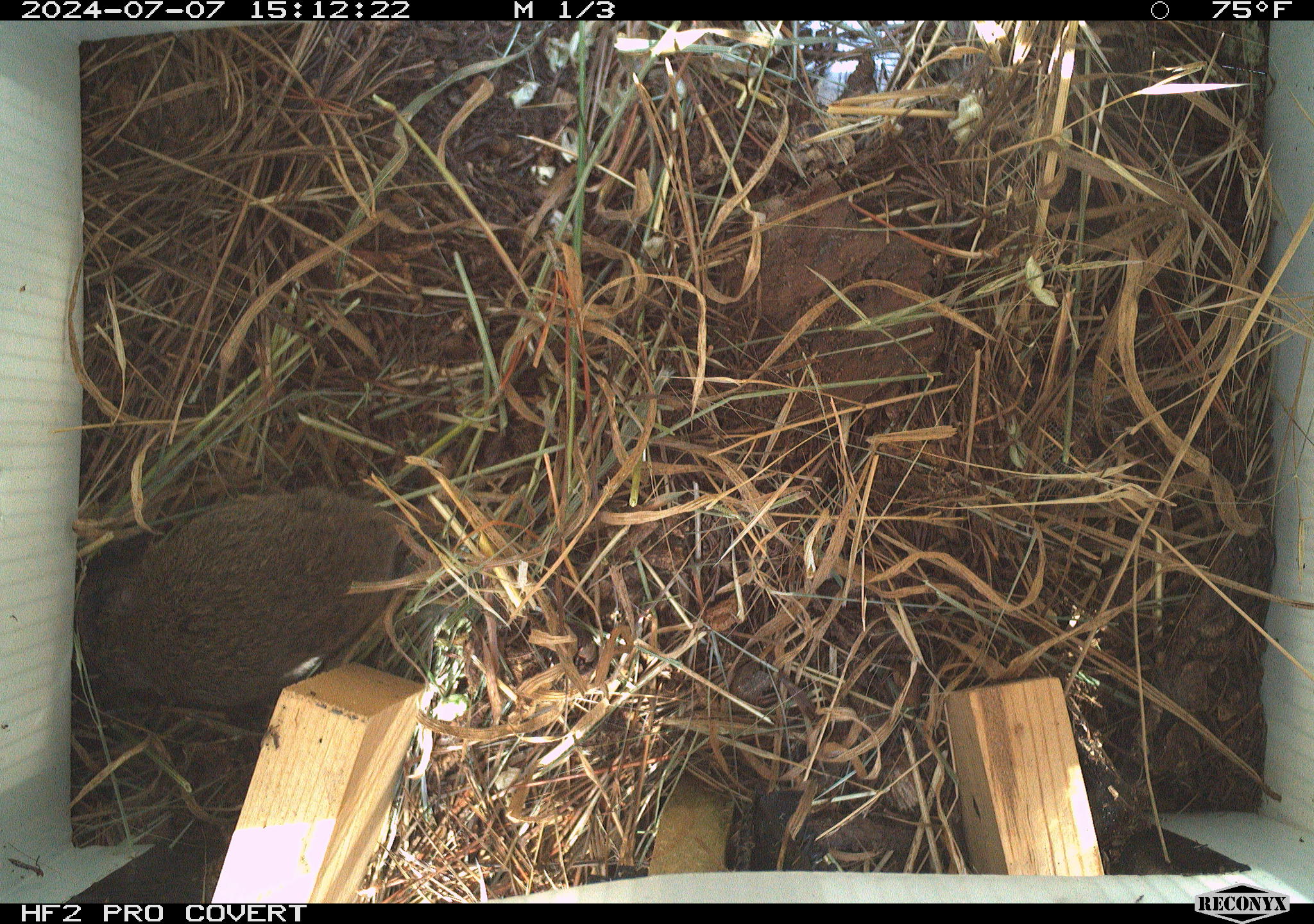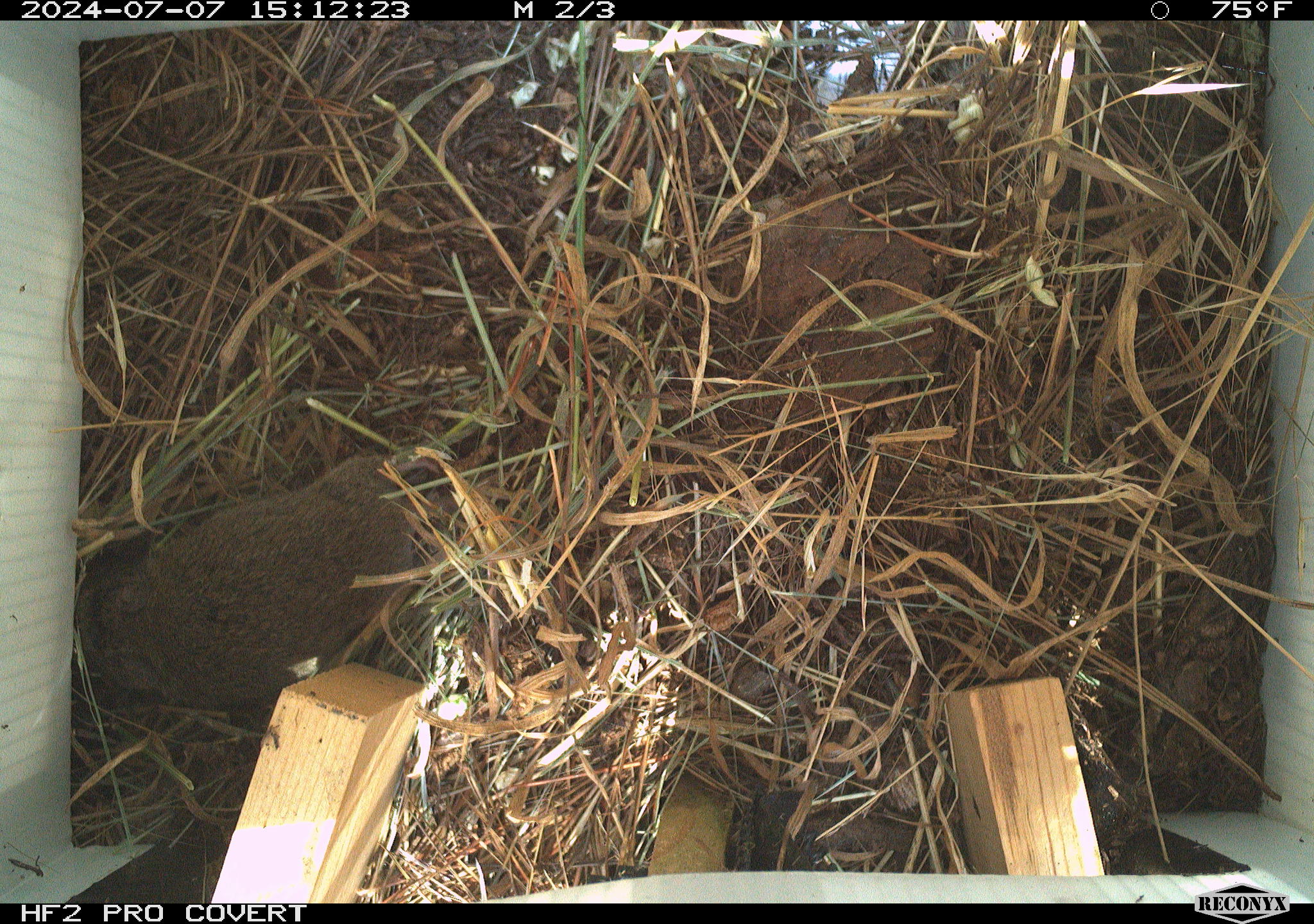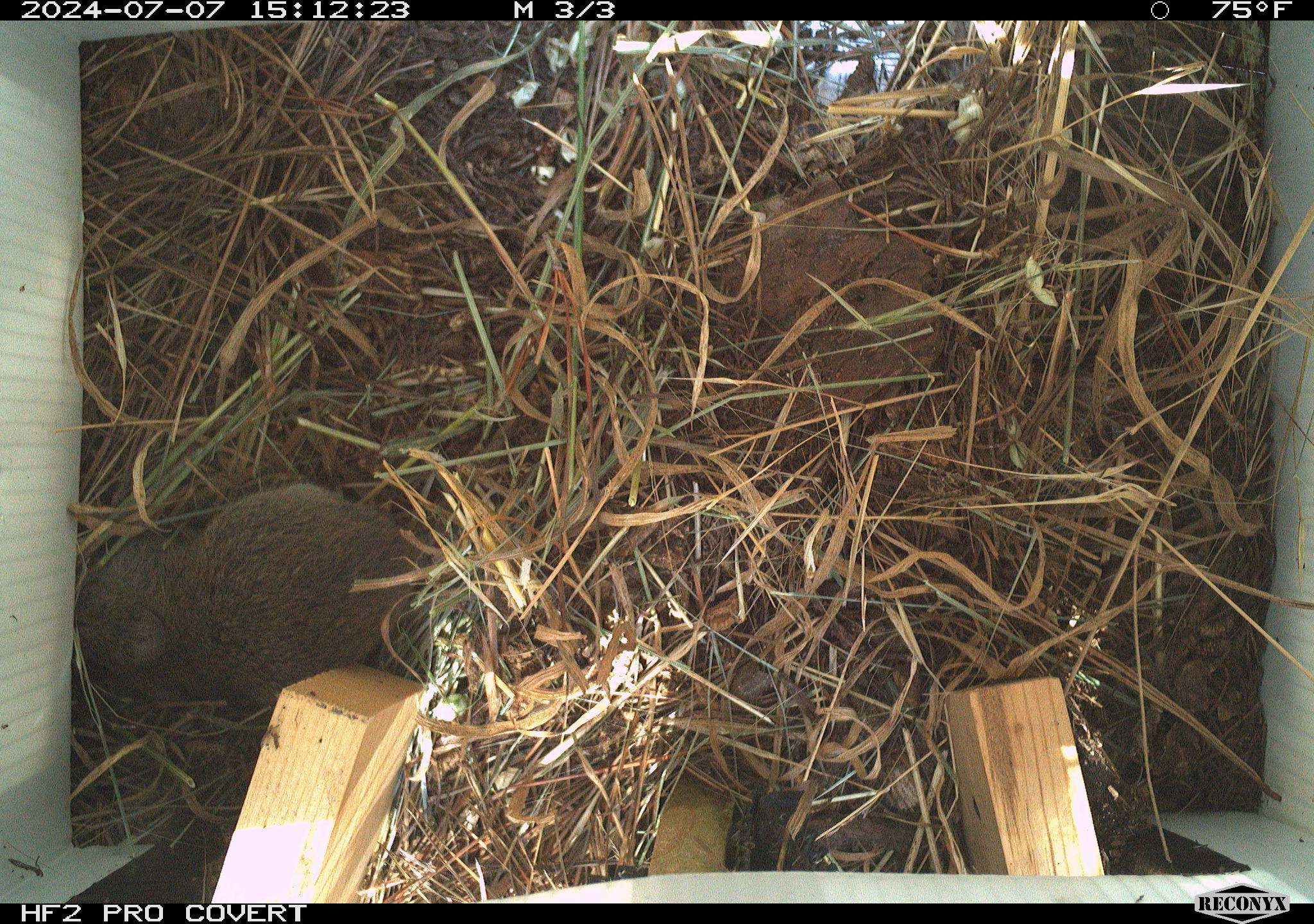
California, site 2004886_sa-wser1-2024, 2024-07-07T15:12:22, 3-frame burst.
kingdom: Animalia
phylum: Chordata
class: Mammalia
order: Rodentia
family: Cricetidae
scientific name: Arvicolinae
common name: voles, lemmings, and muskrats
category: arvicolinae subfamily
Arvicolinae subfamily (voles, lemmings, and muskrats) (Arvicolinae).